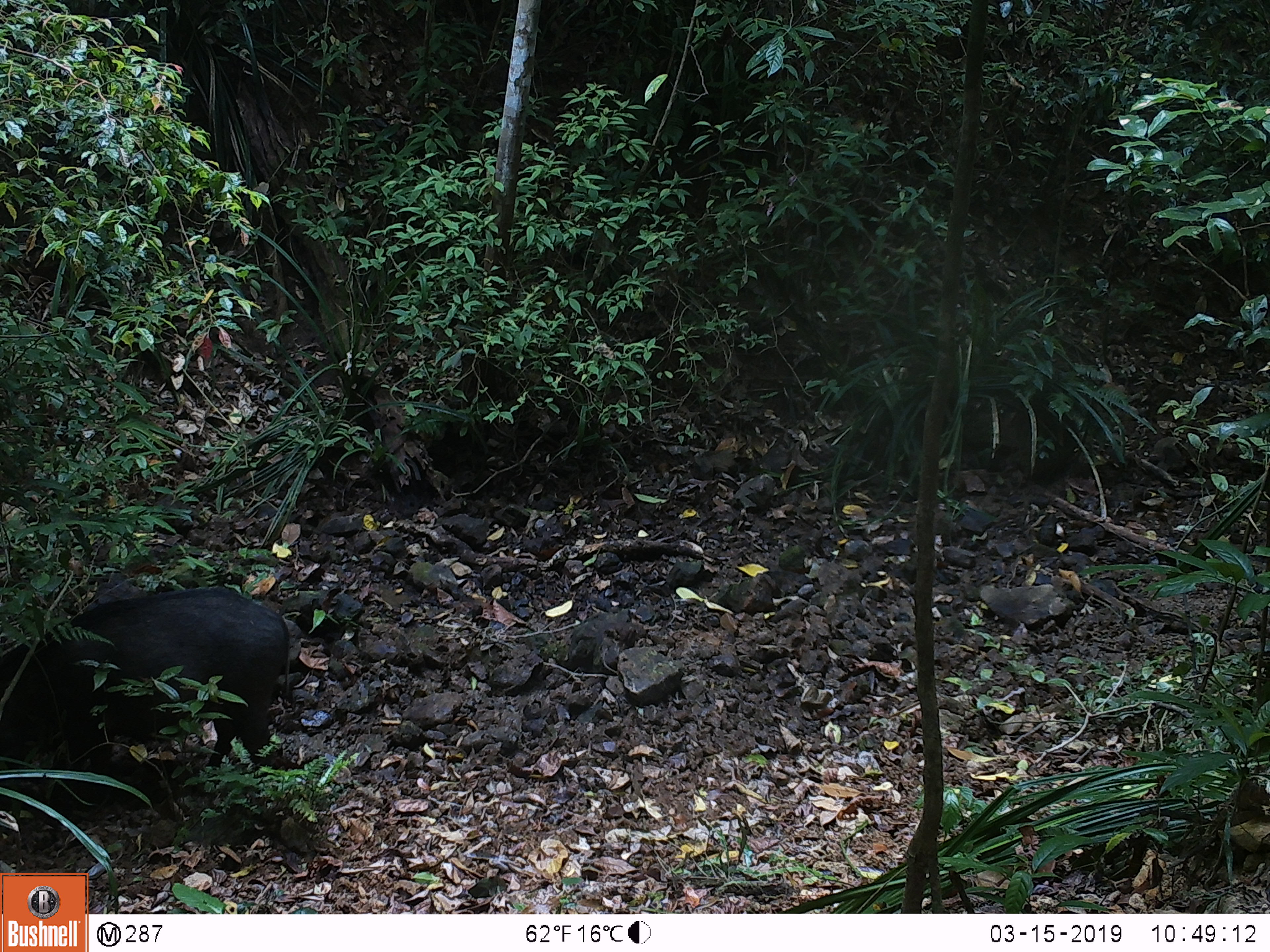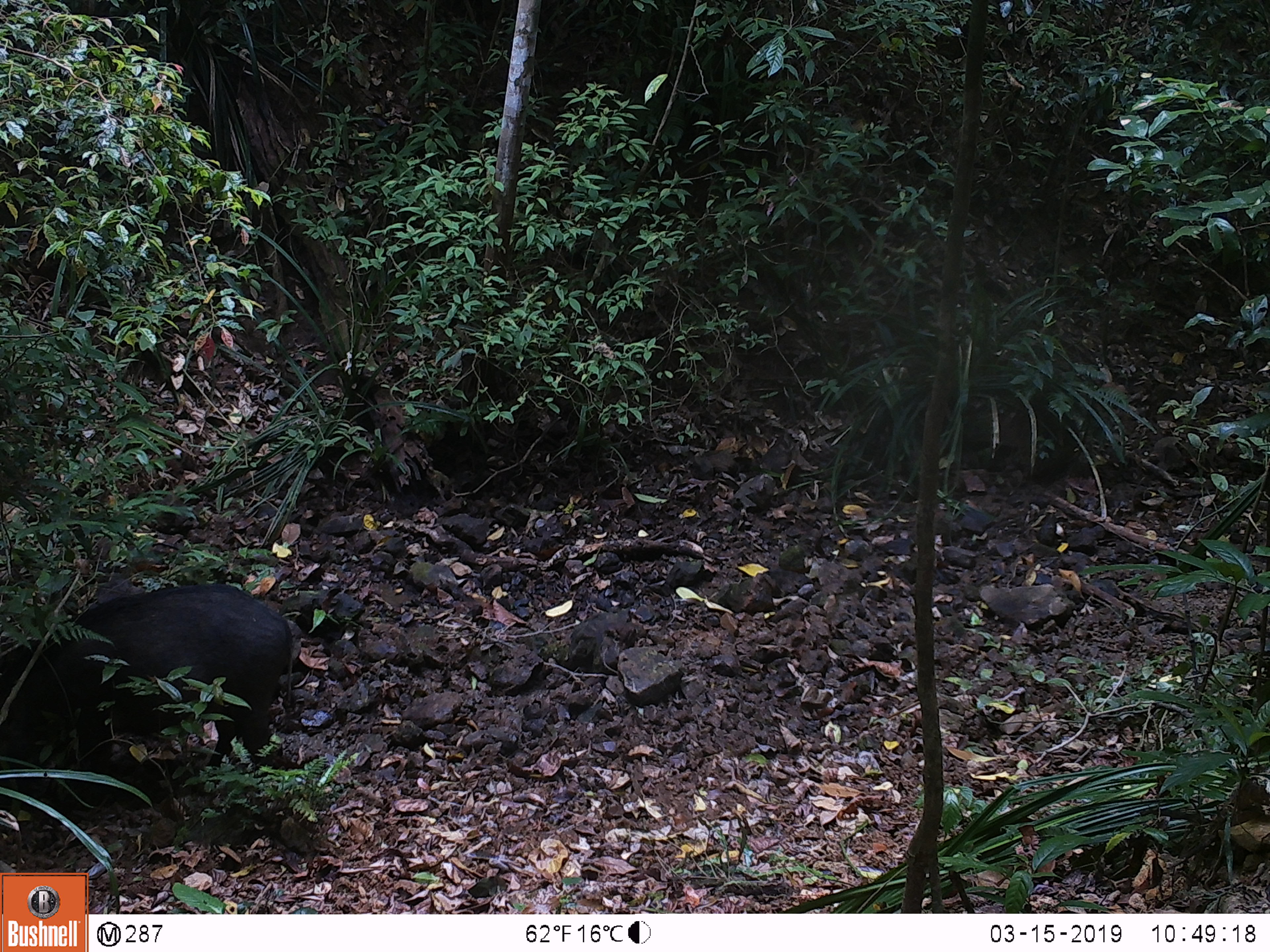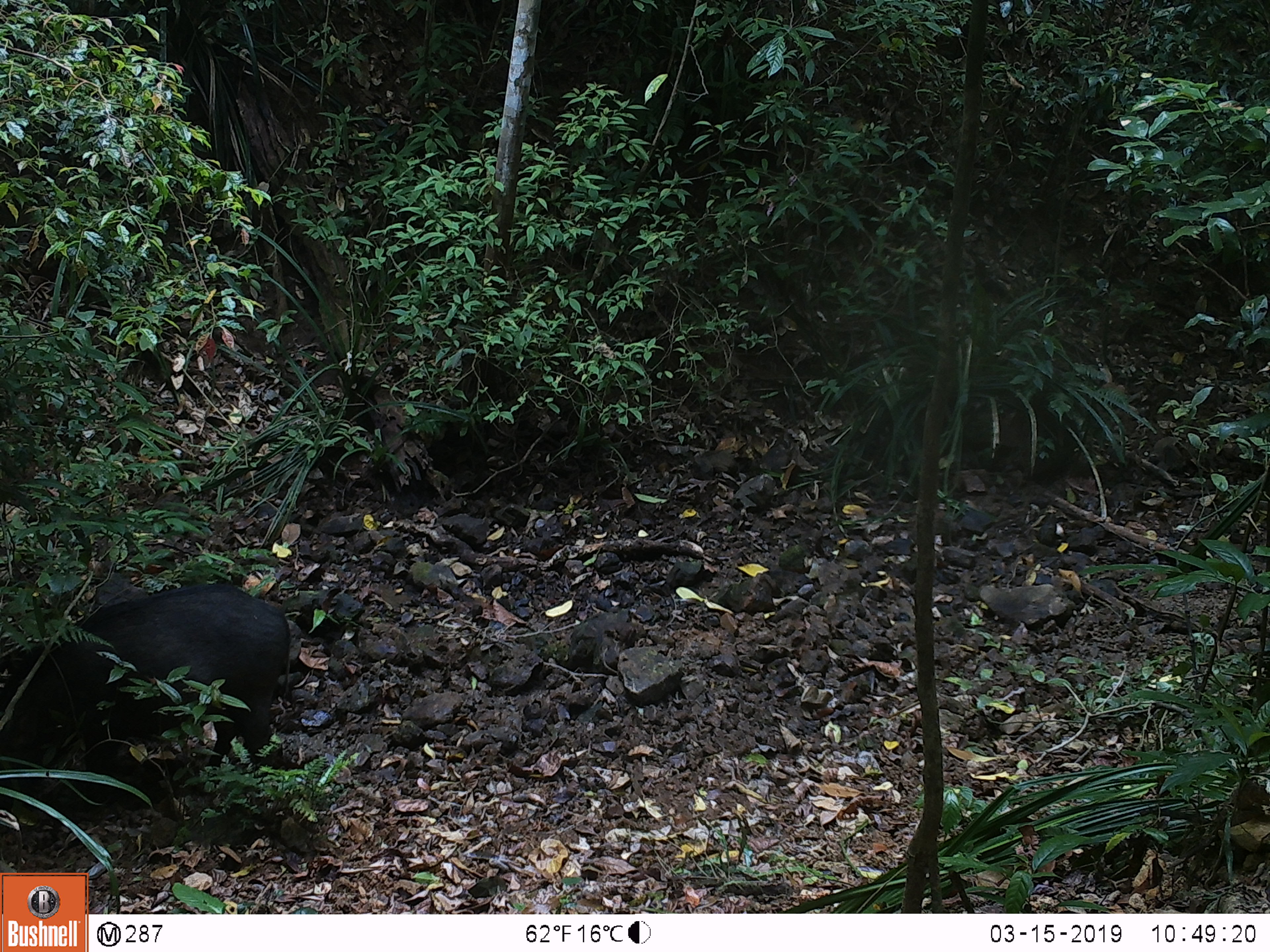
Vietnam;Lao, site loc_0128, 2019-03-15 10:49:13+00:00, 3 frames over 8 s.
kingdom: Animalia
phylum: Chordata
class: Mammalia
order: Artiodactyla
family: Suidae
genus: Sus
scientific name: Sus scrofa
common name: eurasian wild pig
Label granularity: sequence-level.